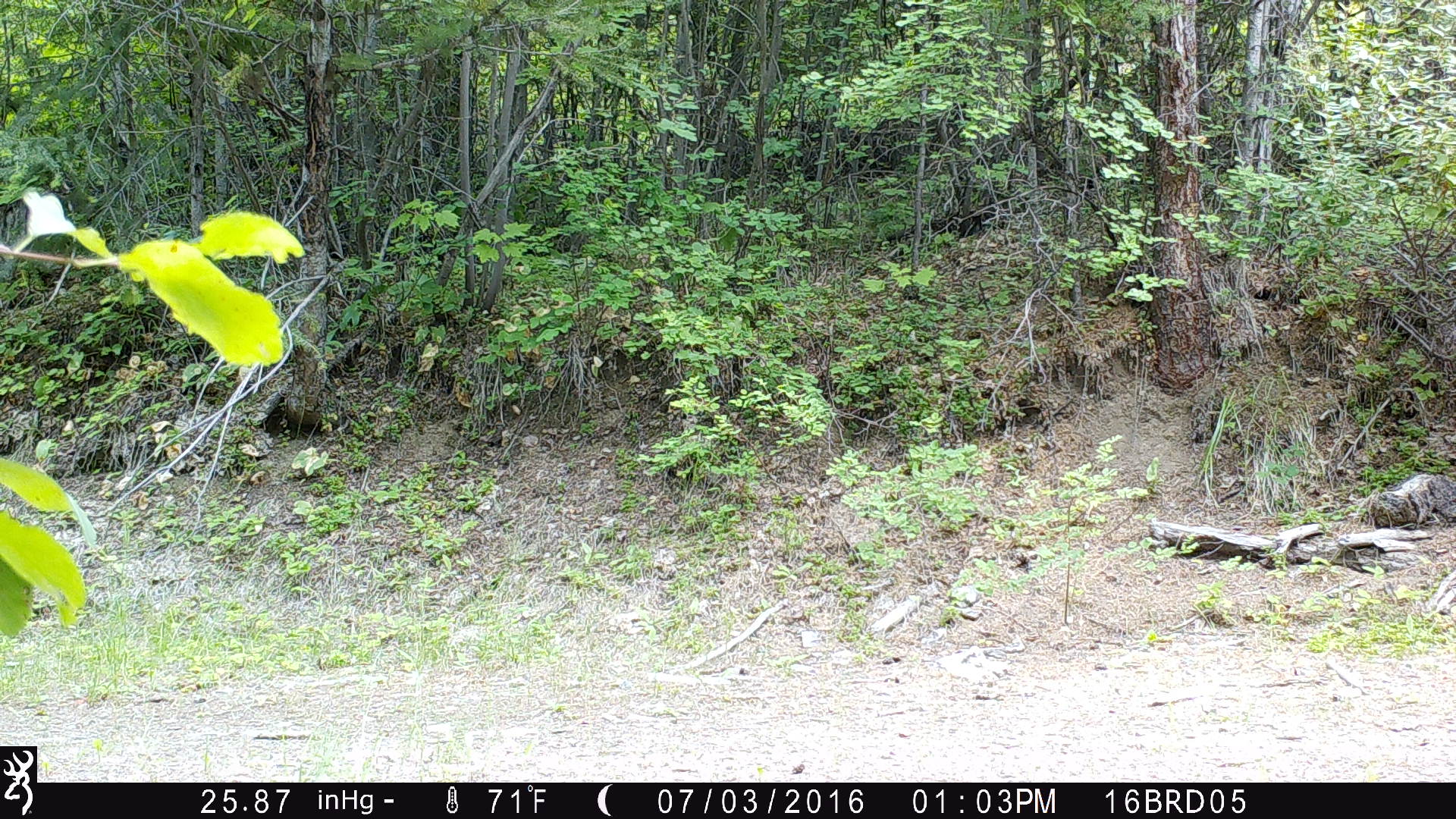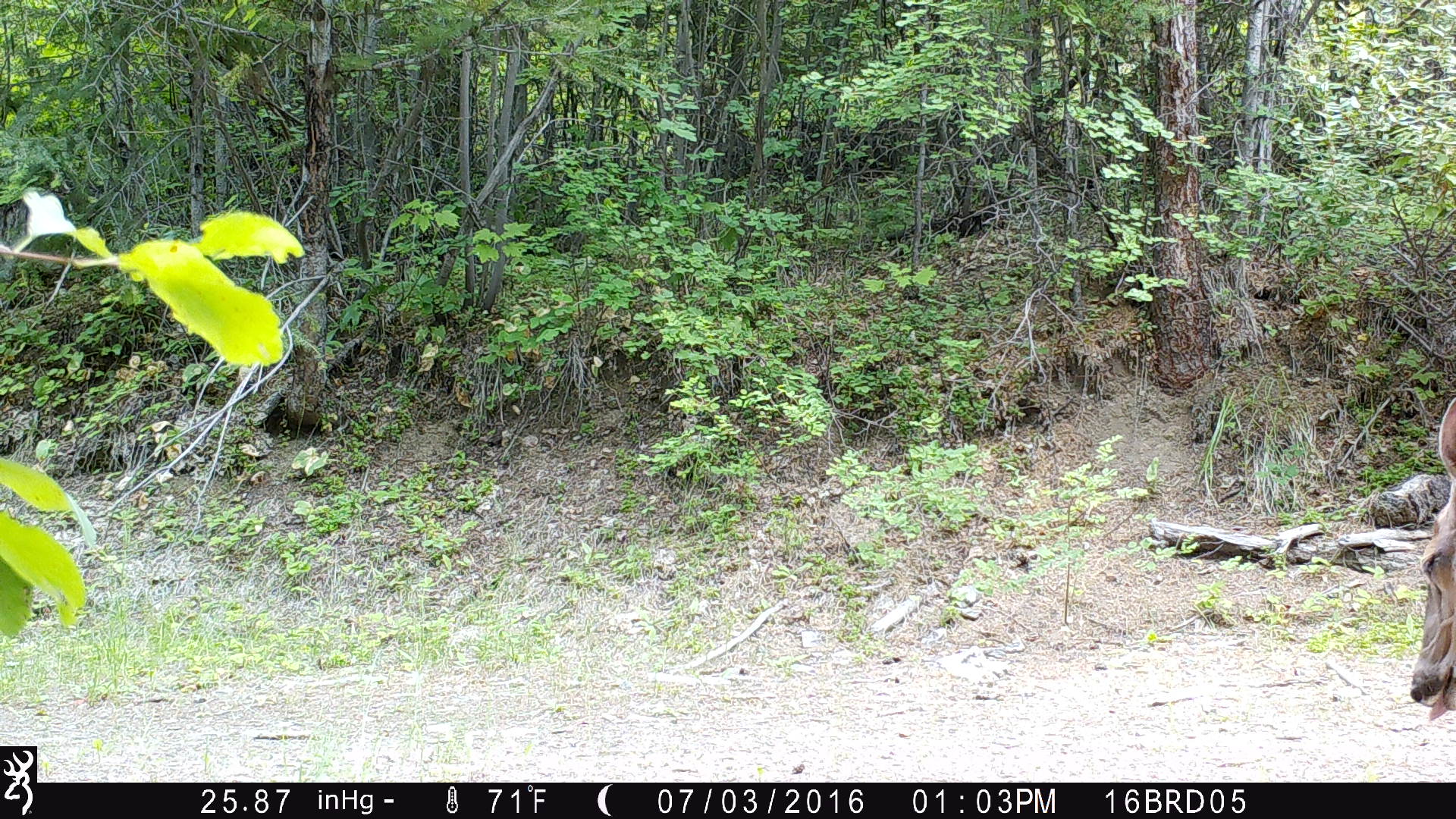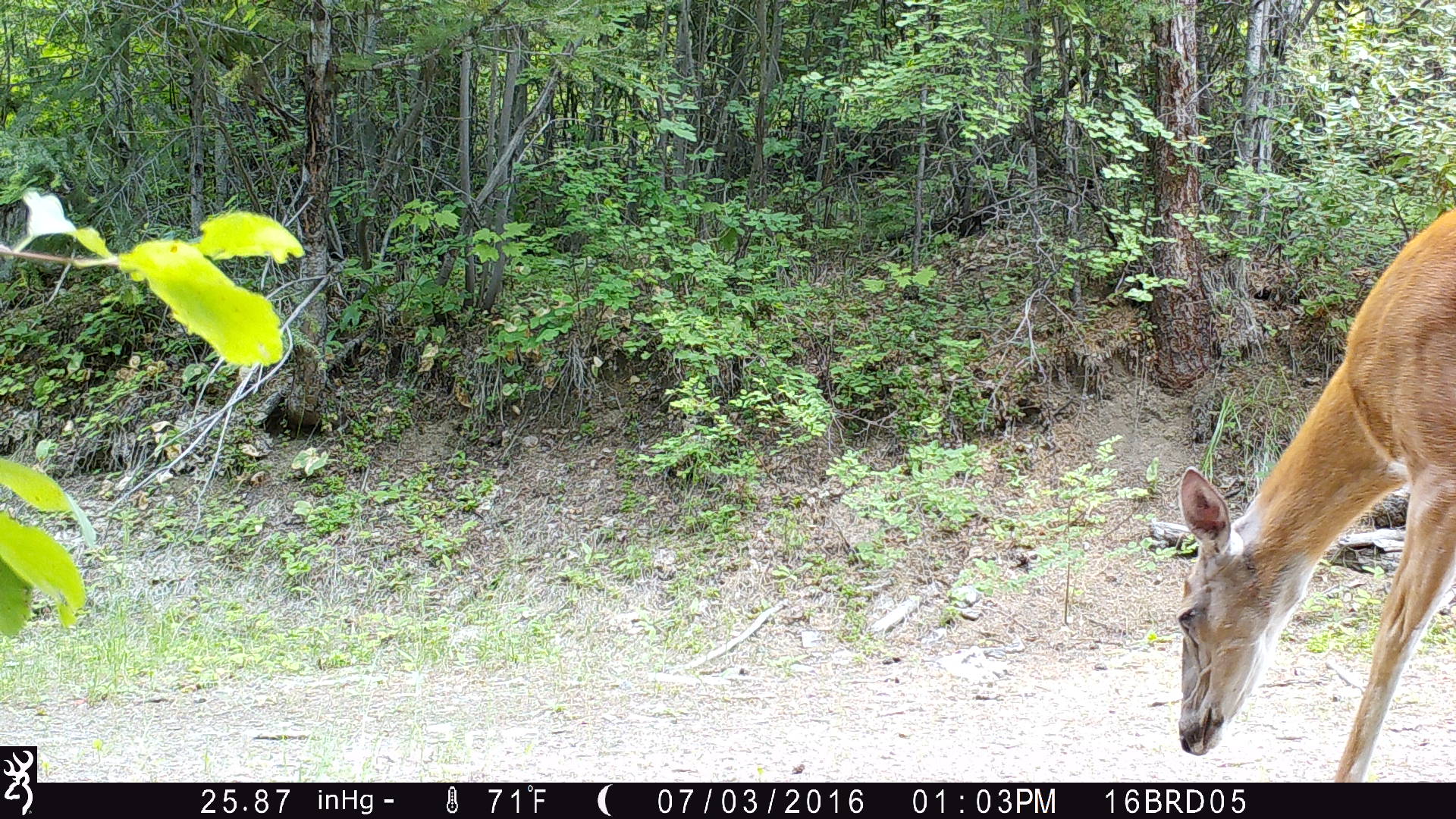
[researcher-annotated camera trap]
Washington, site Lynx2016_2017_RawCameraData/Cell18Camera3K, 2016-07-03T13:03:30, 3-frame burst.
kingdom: Animalia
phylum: Chordata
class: Mammalia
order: Artiodactyla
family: Cervidae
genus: Odocoileus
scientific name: Odocoileus virginianus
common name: white-tailed deer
Odocoileus virginianus (white-tailed deer). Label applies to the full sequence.